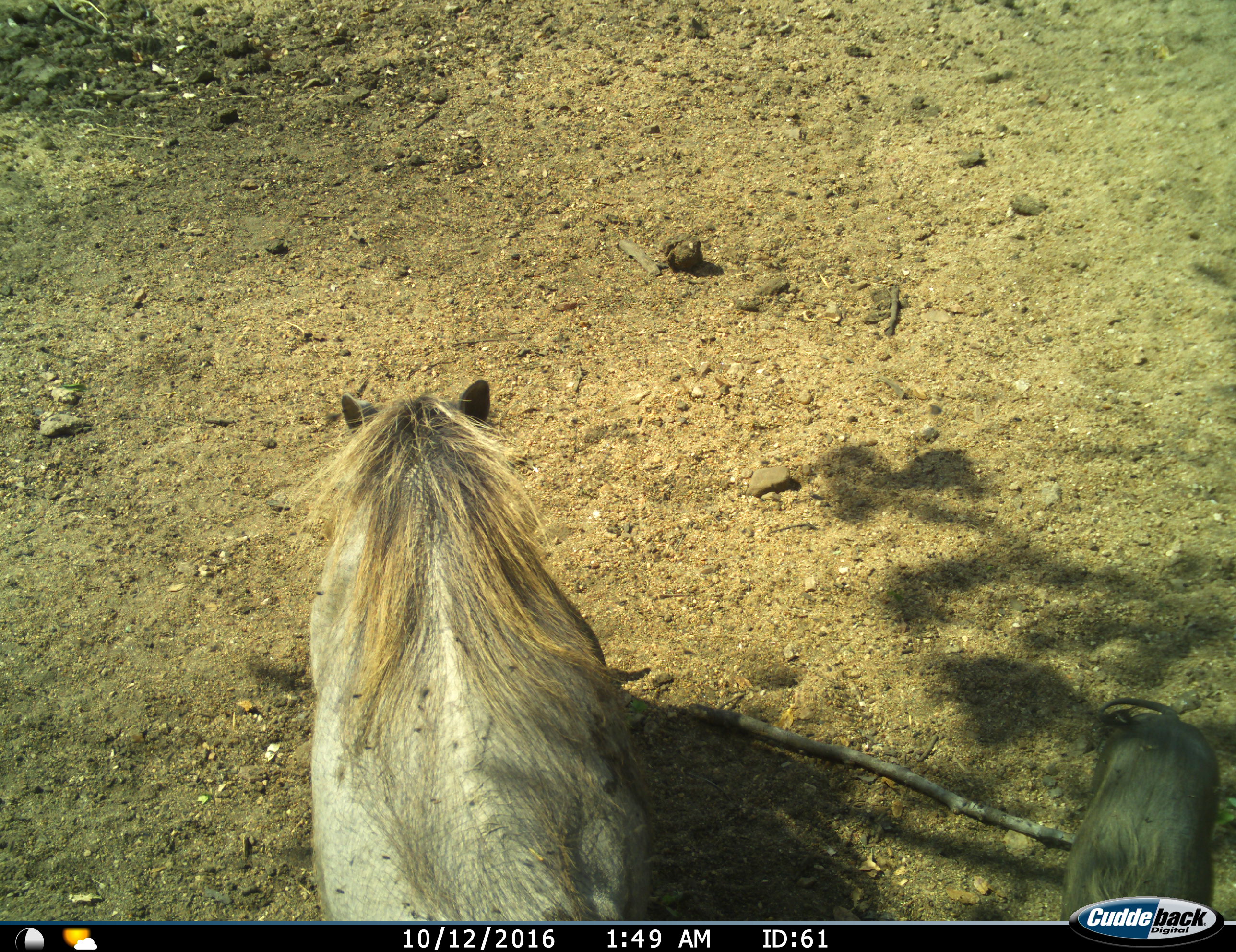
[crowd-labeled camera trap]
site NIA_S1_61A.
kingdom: Animalia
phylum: Chordata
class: Mammalia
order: Artiodactyla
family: Suidae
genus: Phacochoerus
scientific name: Phacochoerus africanus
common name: warthog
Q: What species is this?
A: Warthog (Phacochoerus africanus).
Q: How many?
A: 2.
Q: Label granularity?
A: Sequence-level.